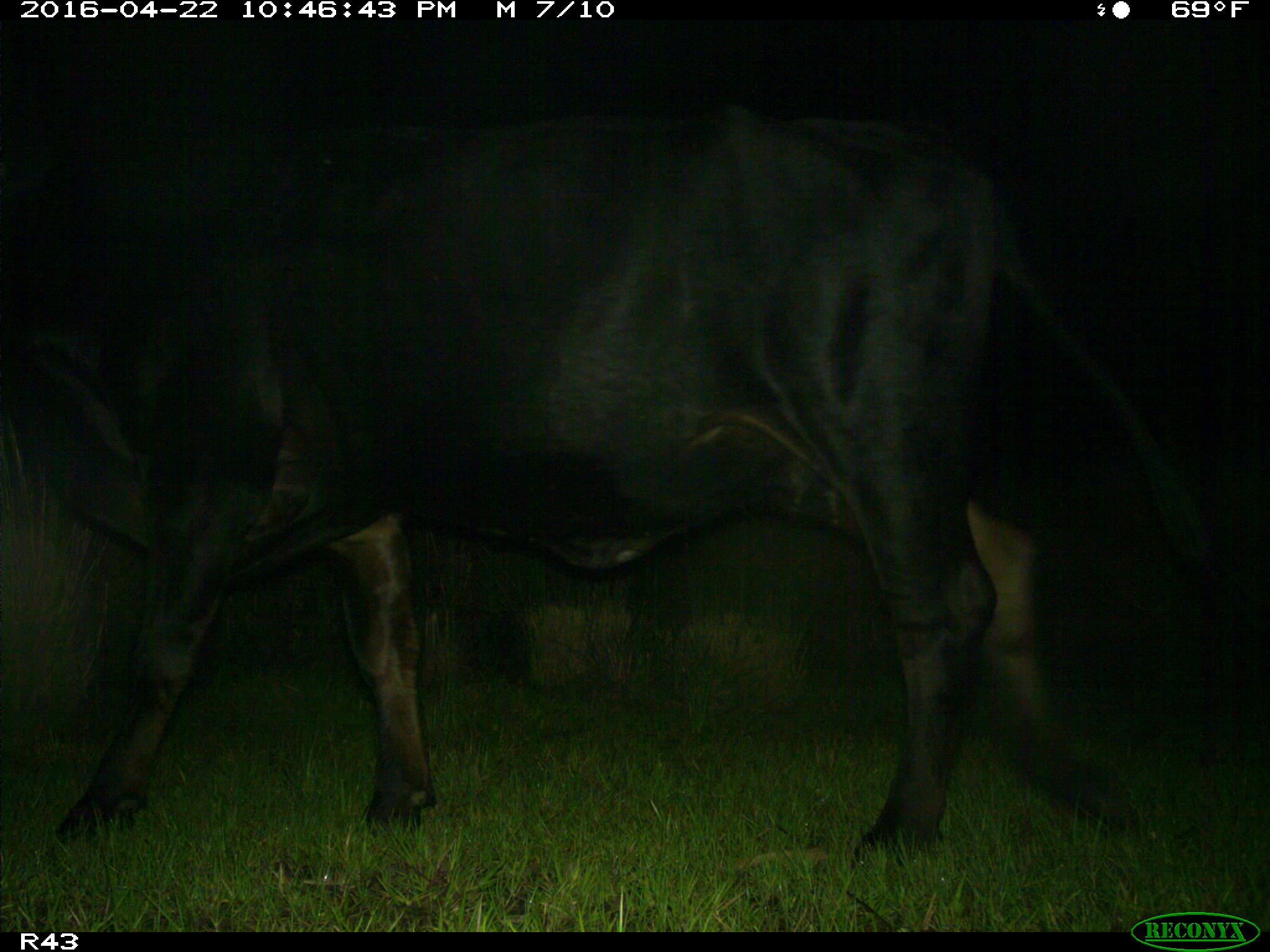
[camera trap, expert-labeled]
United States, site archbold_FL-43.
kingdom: Animalia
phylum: Chordata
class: Mammalia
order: Artiodactyla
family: Bovidae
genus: Bos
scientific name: Bos taurus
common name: domestic cow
Bos taurus (domestic cow).